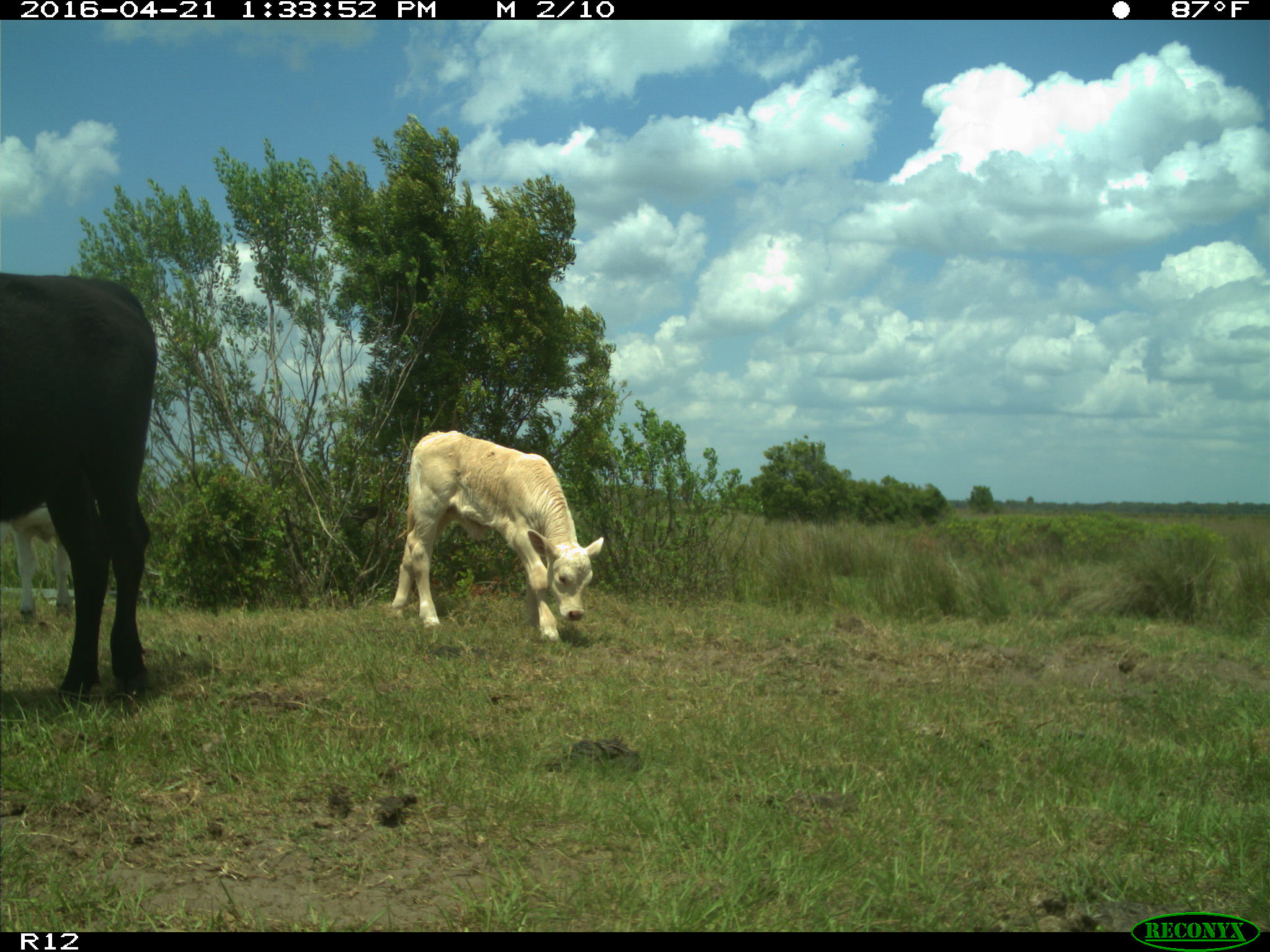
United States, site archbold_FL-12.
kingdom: Animalia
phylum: Chordata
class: Mammalia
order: Artiodactyla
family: Bovidae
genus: Bos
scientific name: Bos taurus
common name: domestic cow